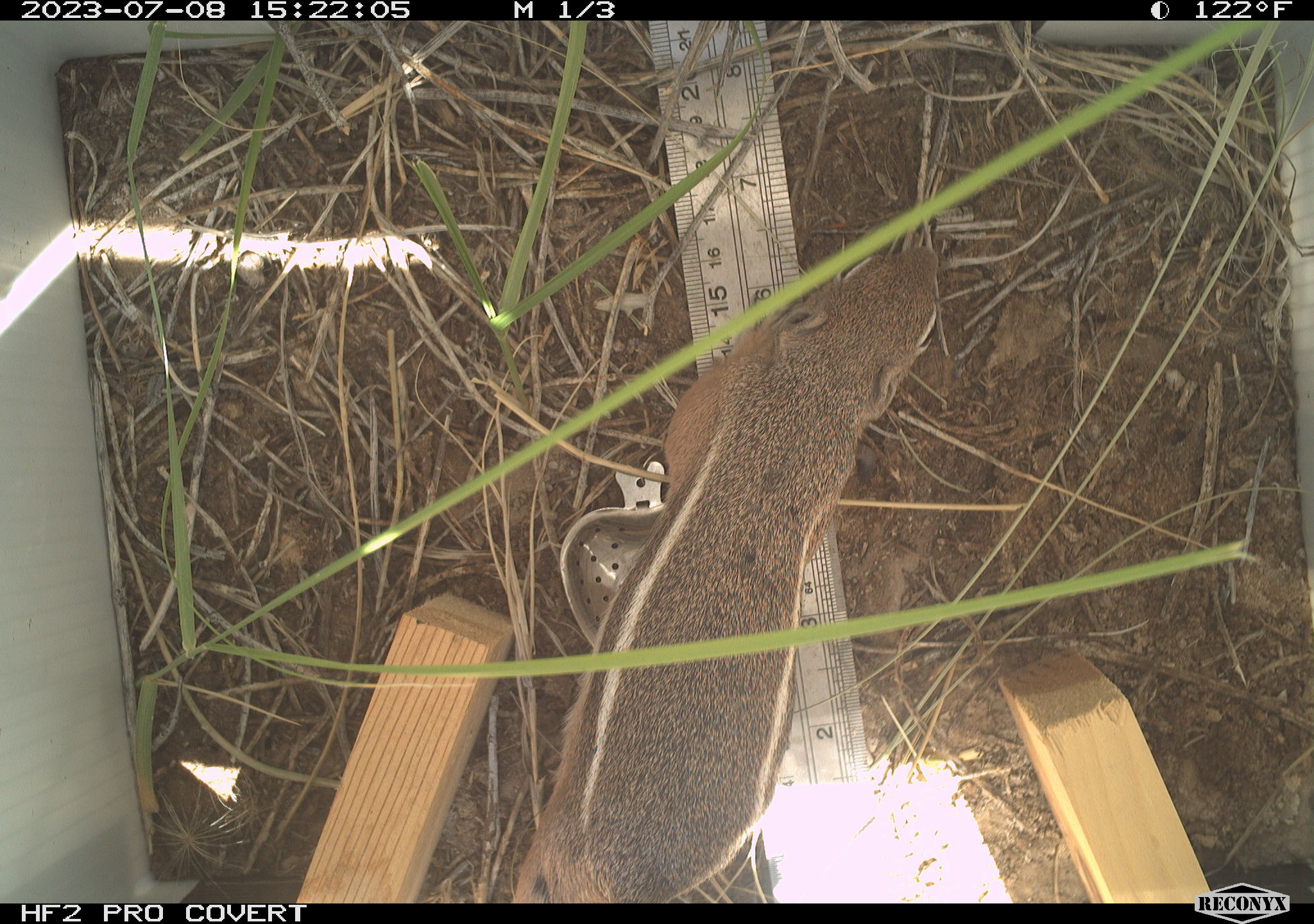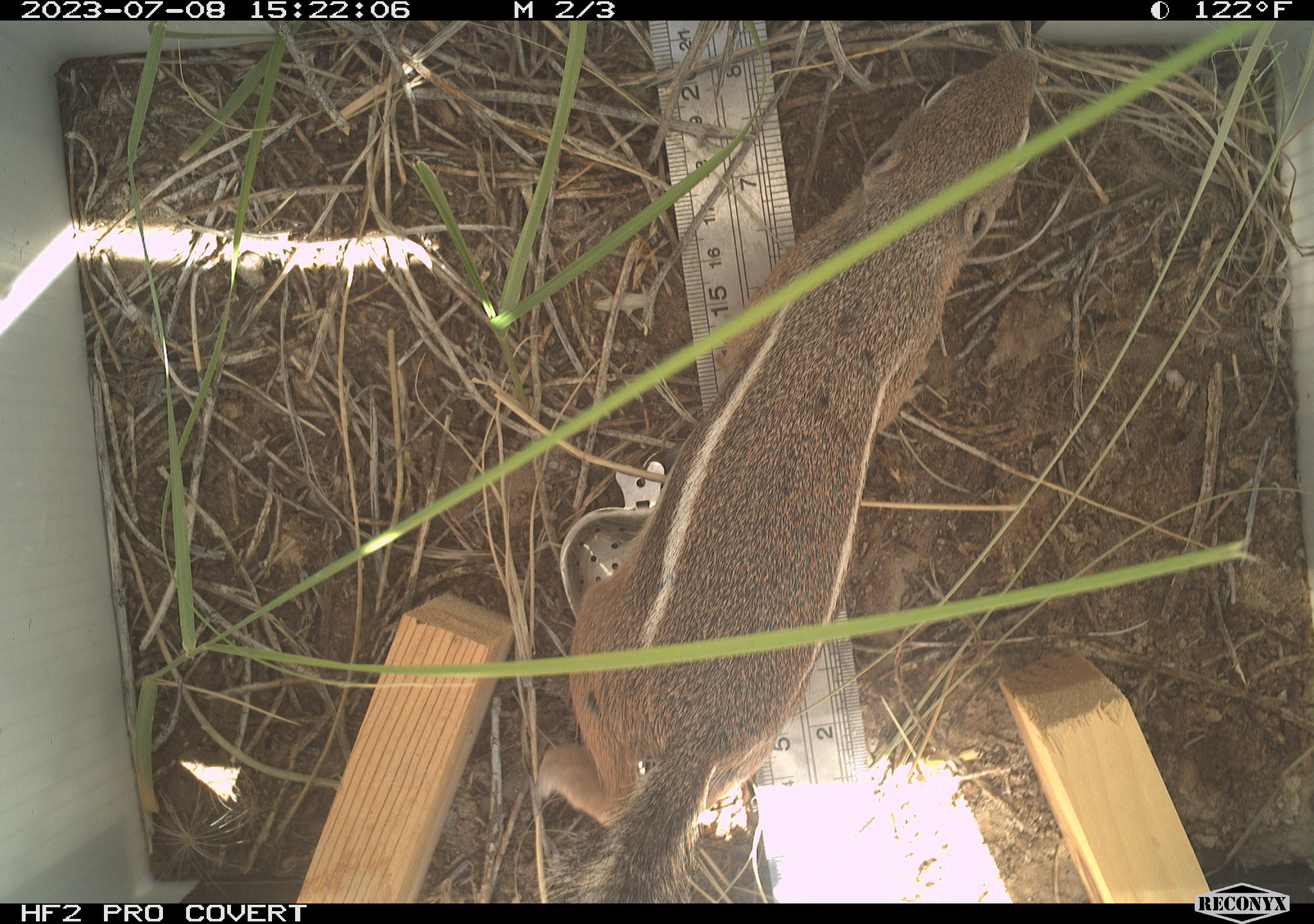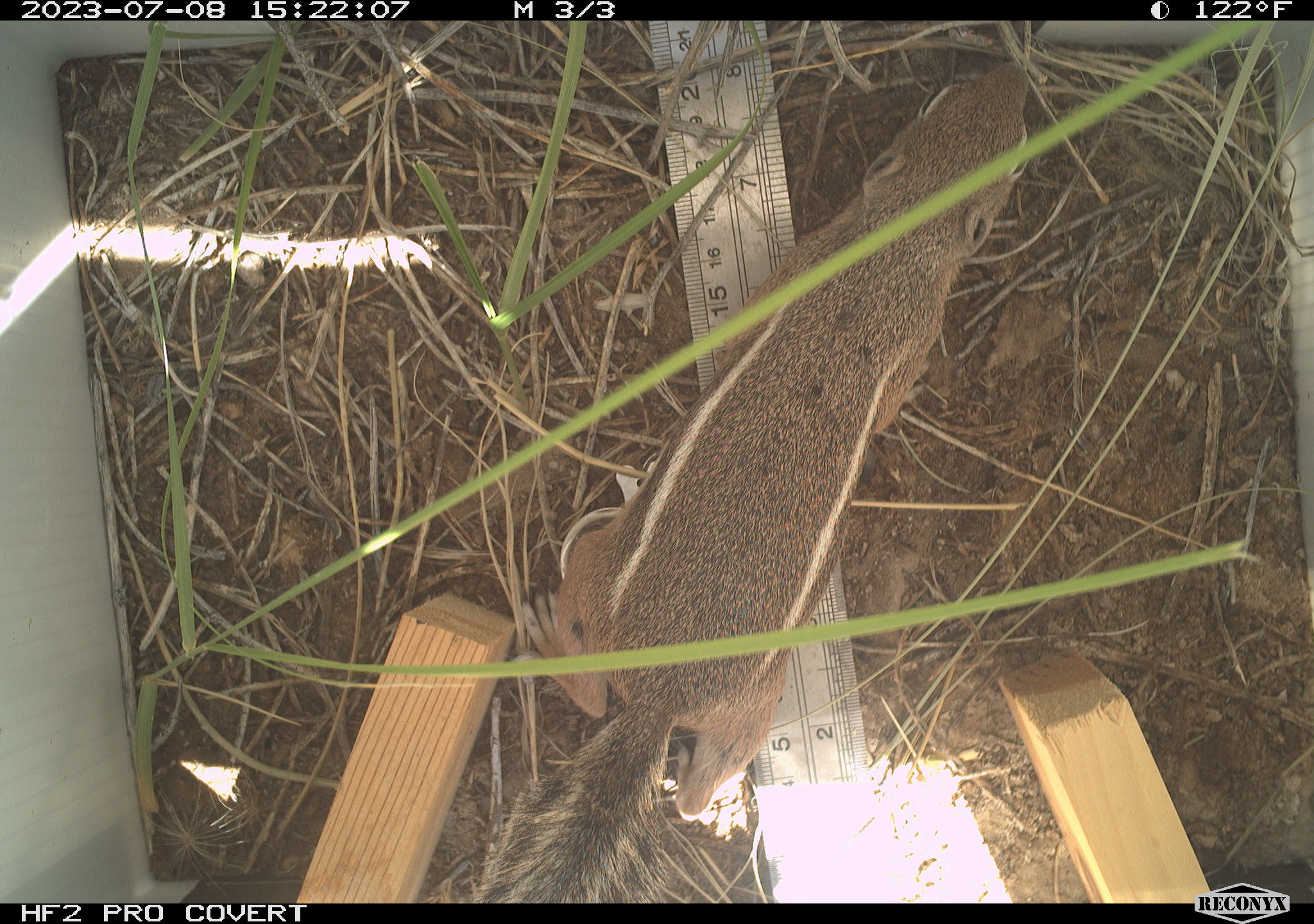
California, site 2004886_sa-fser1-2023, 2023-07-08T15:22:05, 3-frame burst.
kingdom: Animalia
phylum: Chordata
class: Mammalia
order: Rodentia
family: Sciuridae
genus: Ammospermophilus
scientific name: Ammospermophilus leucurus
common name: white-tailed antelope squirrel